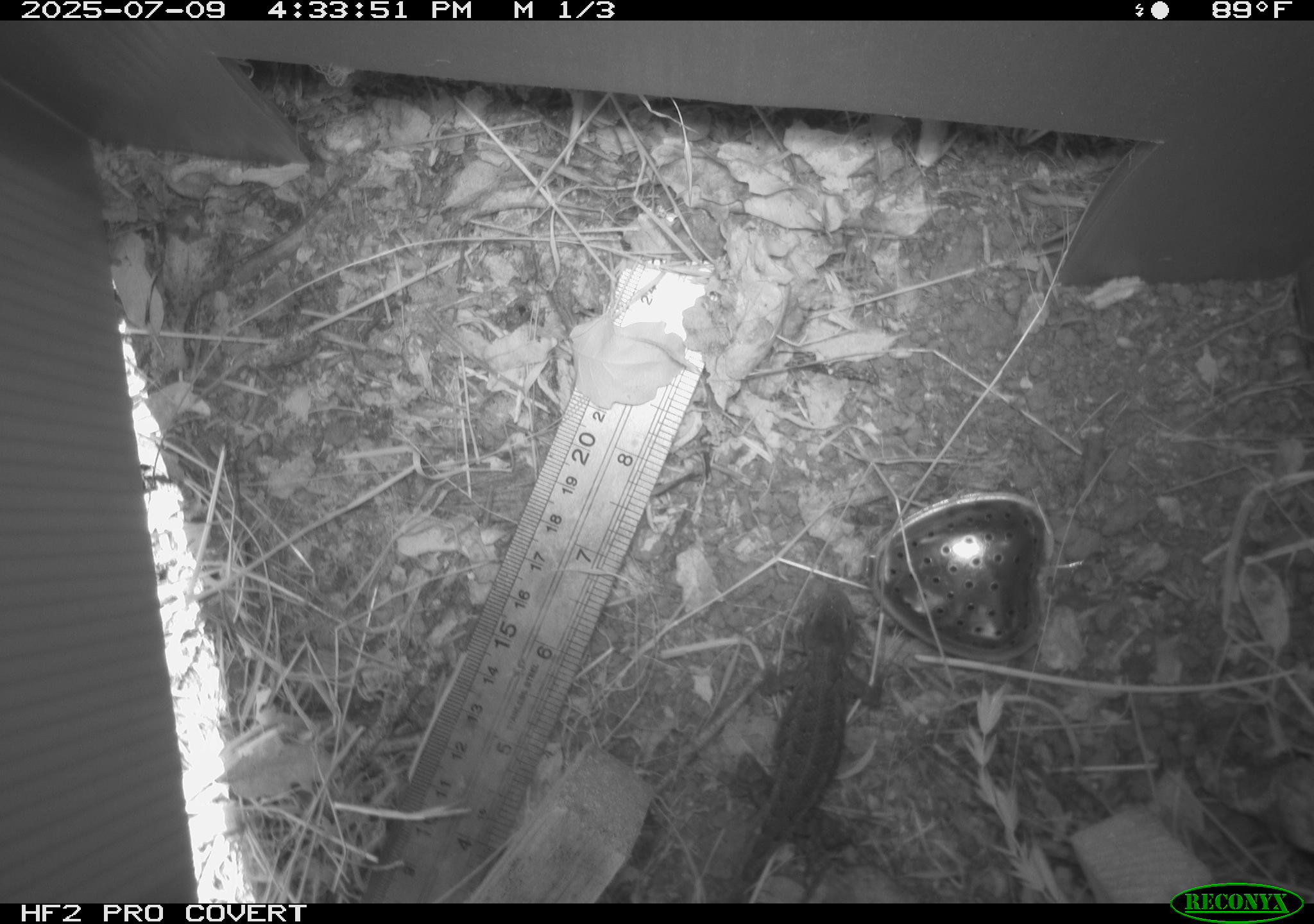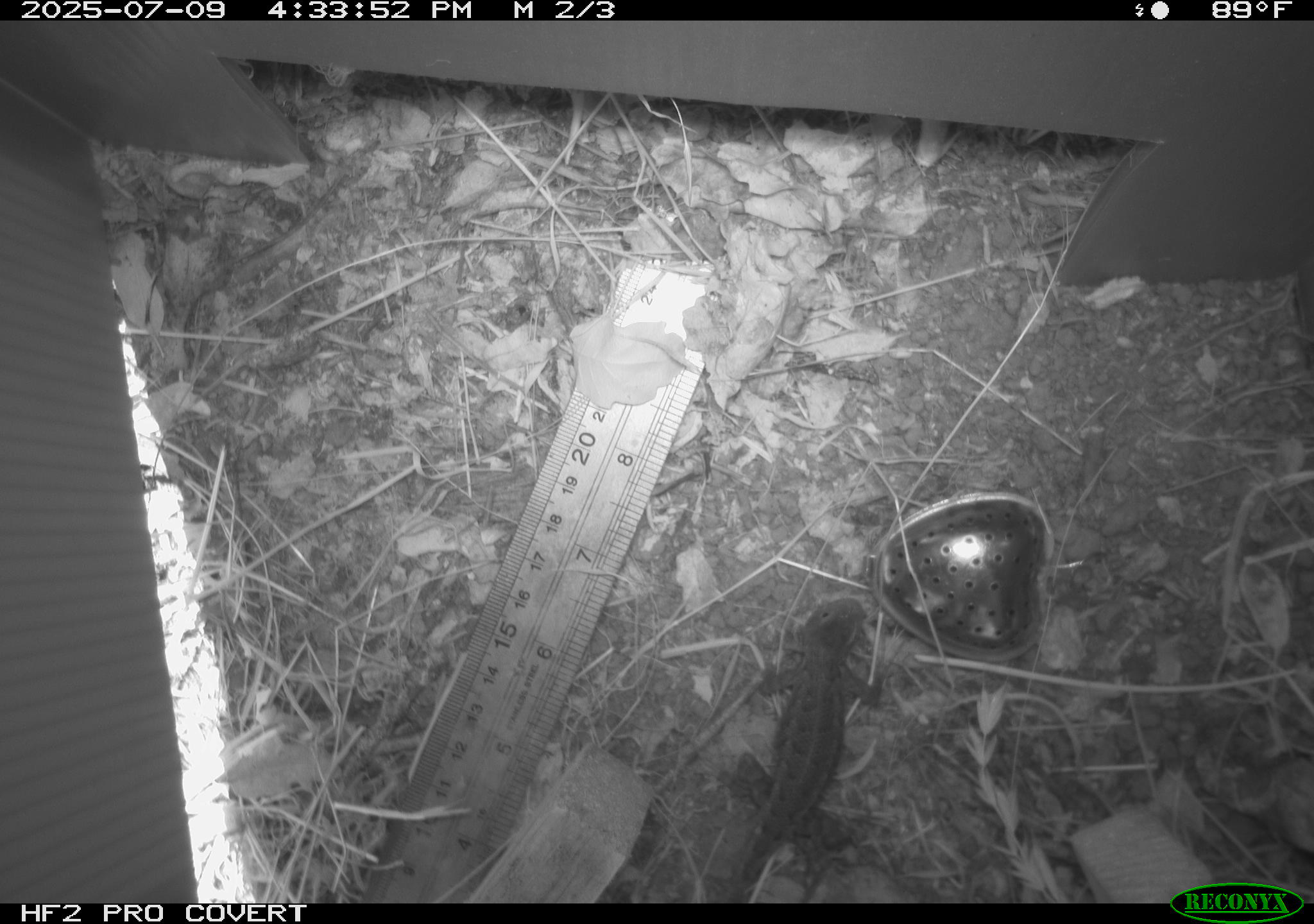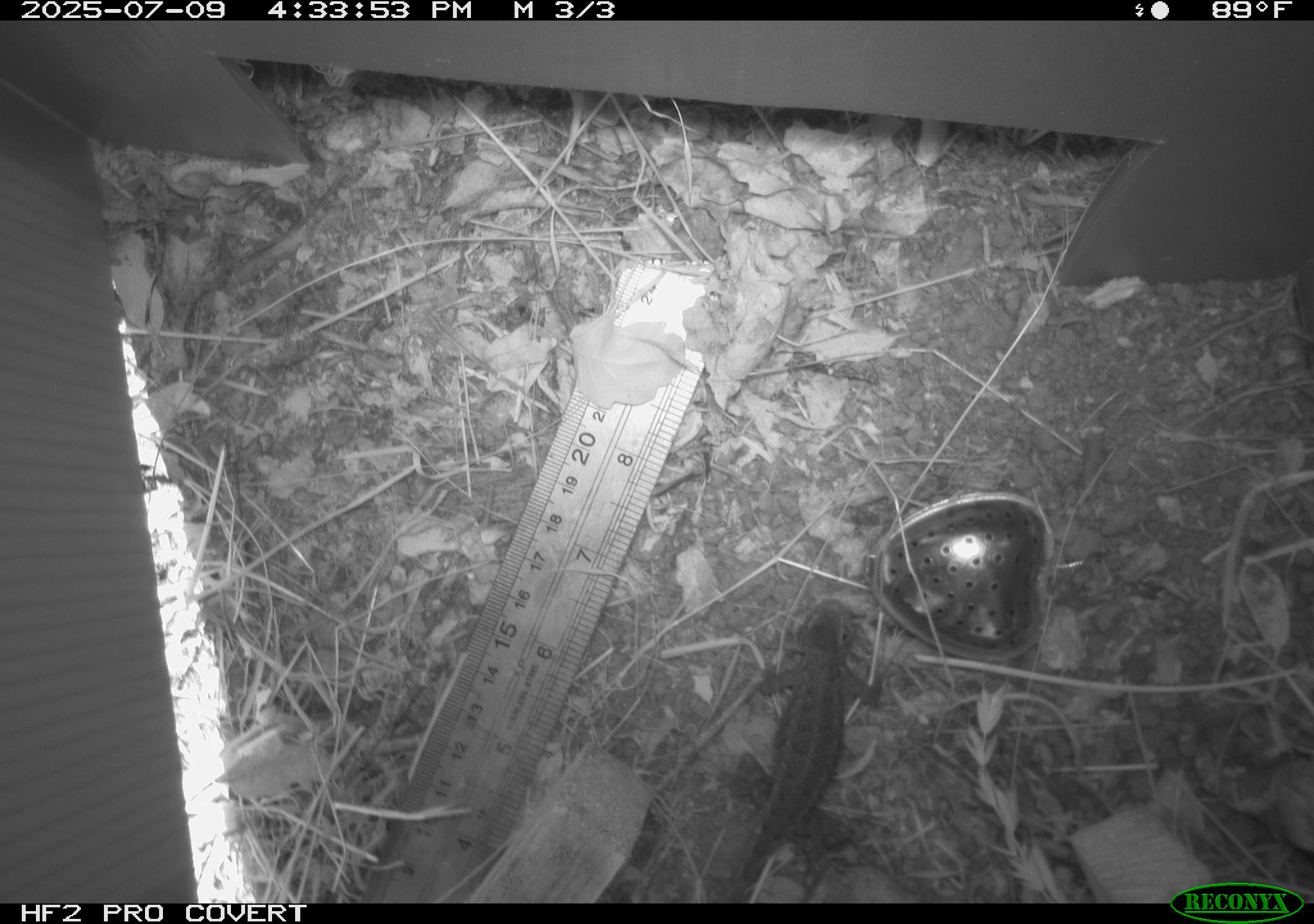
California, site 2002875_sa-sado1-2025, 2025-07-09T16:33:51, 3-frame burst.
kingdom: Animalia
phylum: Chordata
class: Reptilia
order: Squamata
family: Phrynosomatidae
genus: Sceloporus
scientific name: Sceloporus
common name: spiny lizards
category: sceloporus species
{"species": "sceloporus species (spiny lizards) (Sceloporus)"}